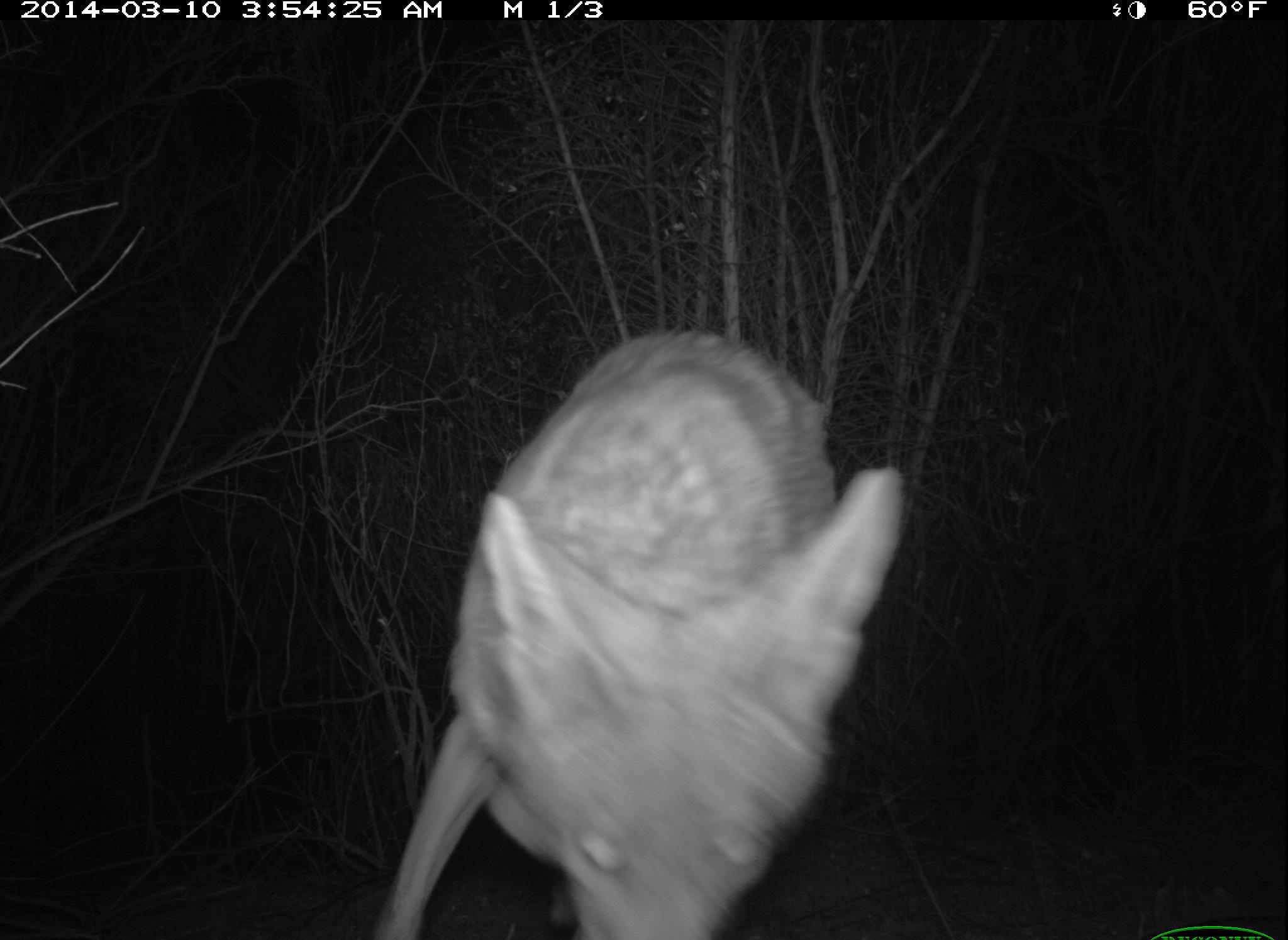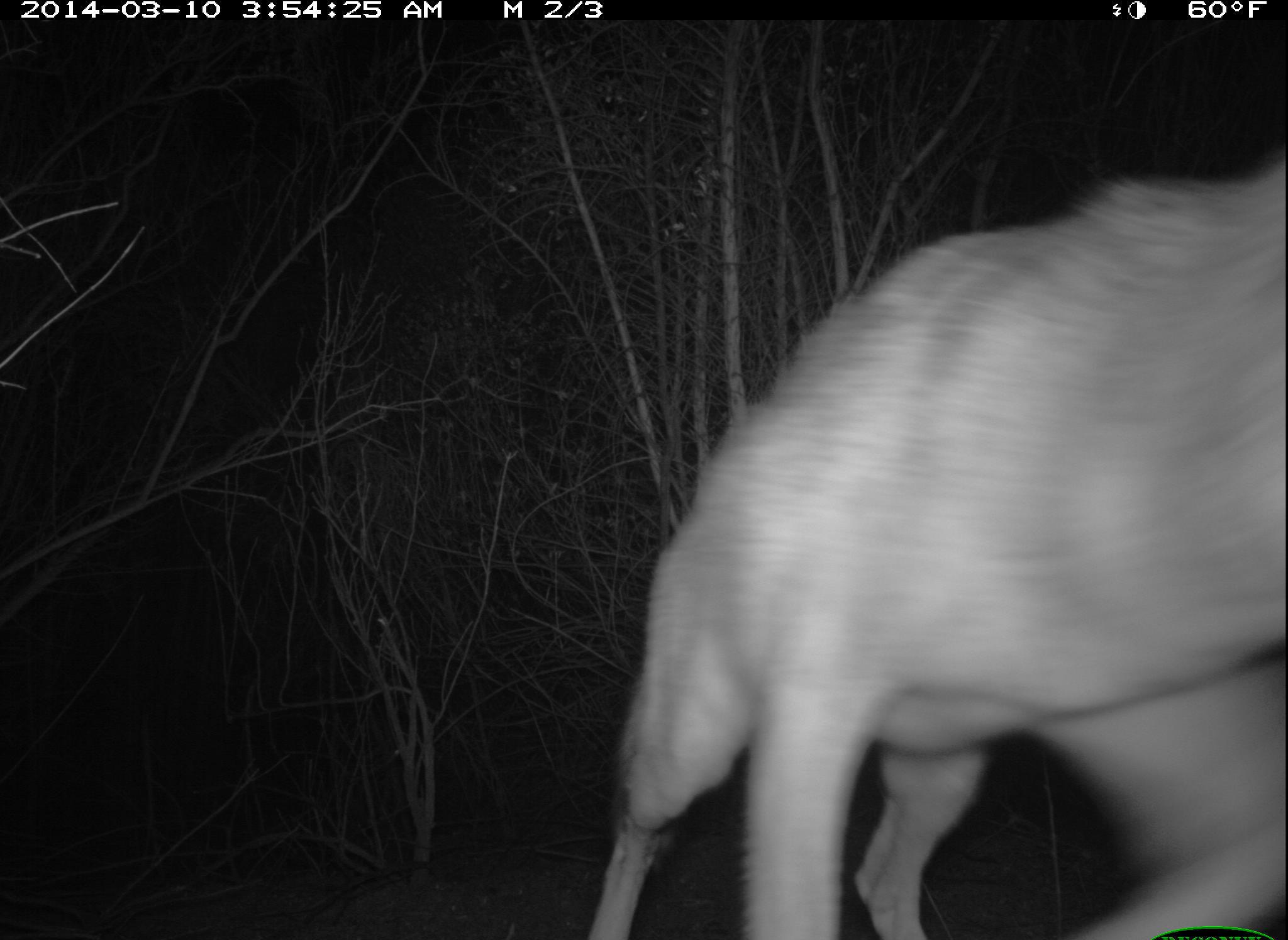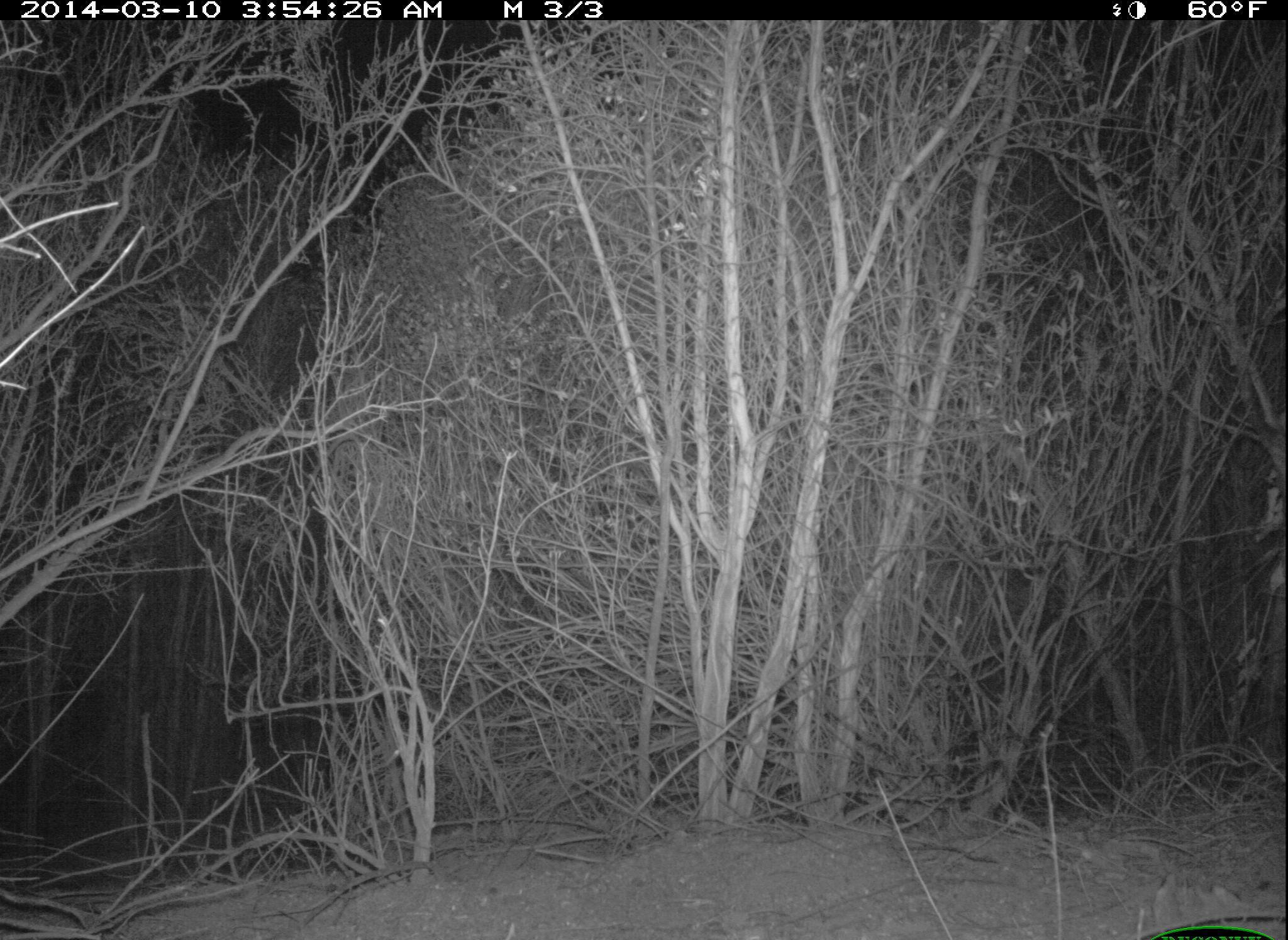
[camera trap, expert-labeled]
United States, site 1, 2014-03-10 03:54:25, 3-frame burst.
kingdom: Animalia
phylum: Chordata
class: Mammalia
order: Carnivora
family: Canidae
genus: Canis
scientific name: Canis latrans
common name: coyote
Coyote (Canis latrans).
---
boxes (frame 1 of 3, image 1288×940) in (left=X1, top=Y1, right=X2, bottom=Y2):
coyote: (left=369, top=325, right=907, bottom=940)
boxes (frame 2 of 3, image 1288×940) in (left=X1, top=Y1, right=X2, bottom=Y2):
coyote: (left=584, top=159, right=1288, bottom=940)